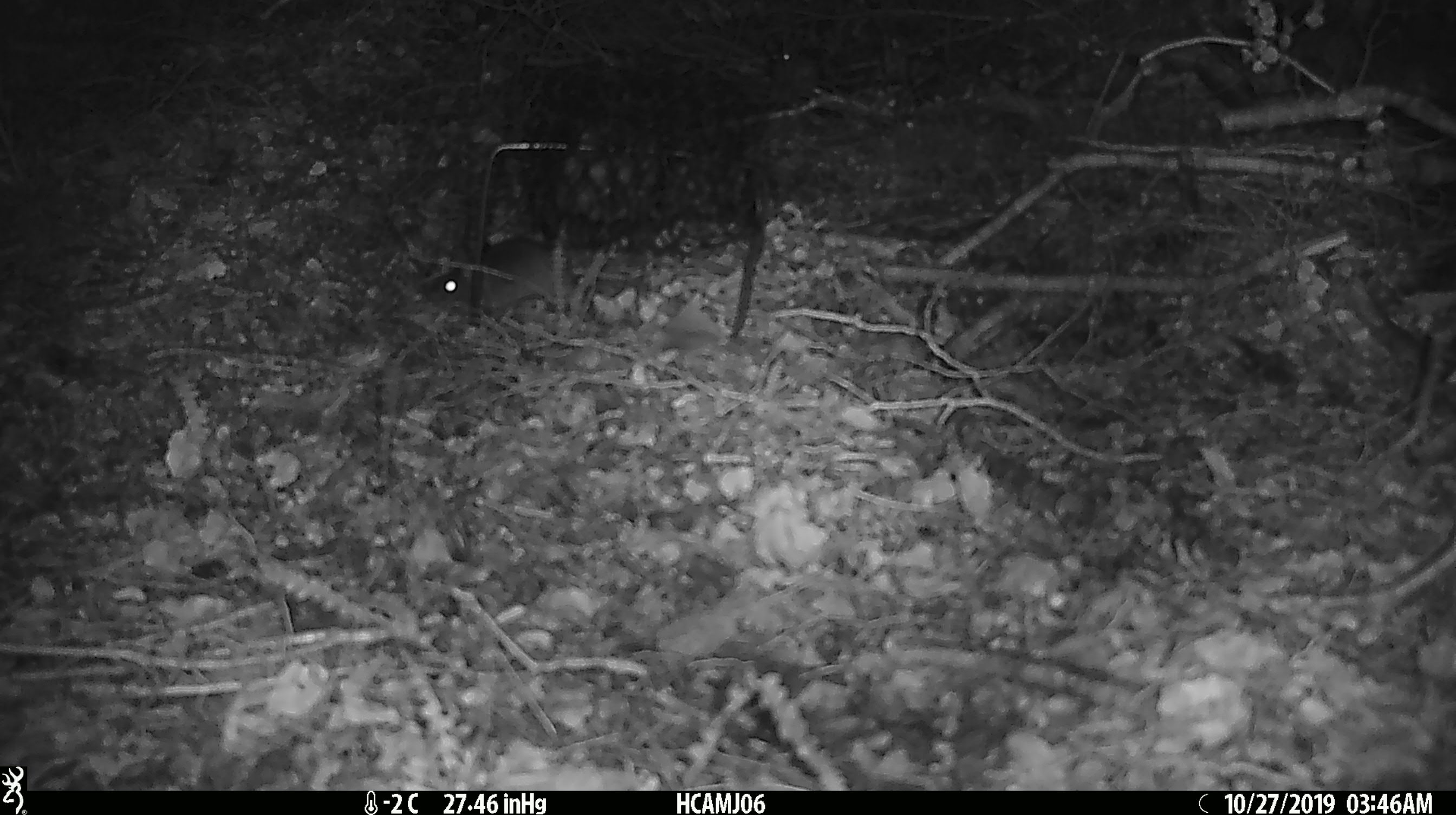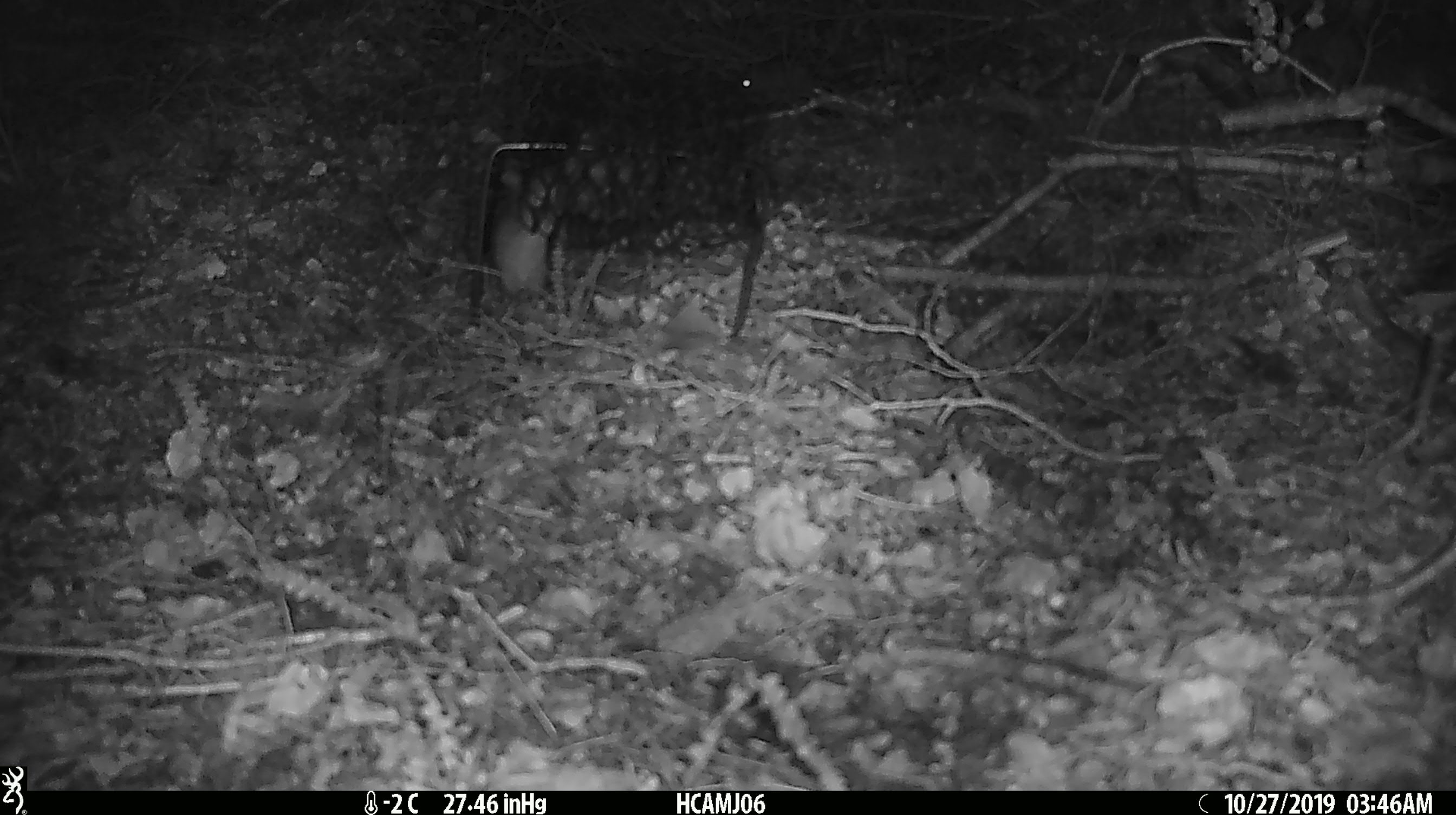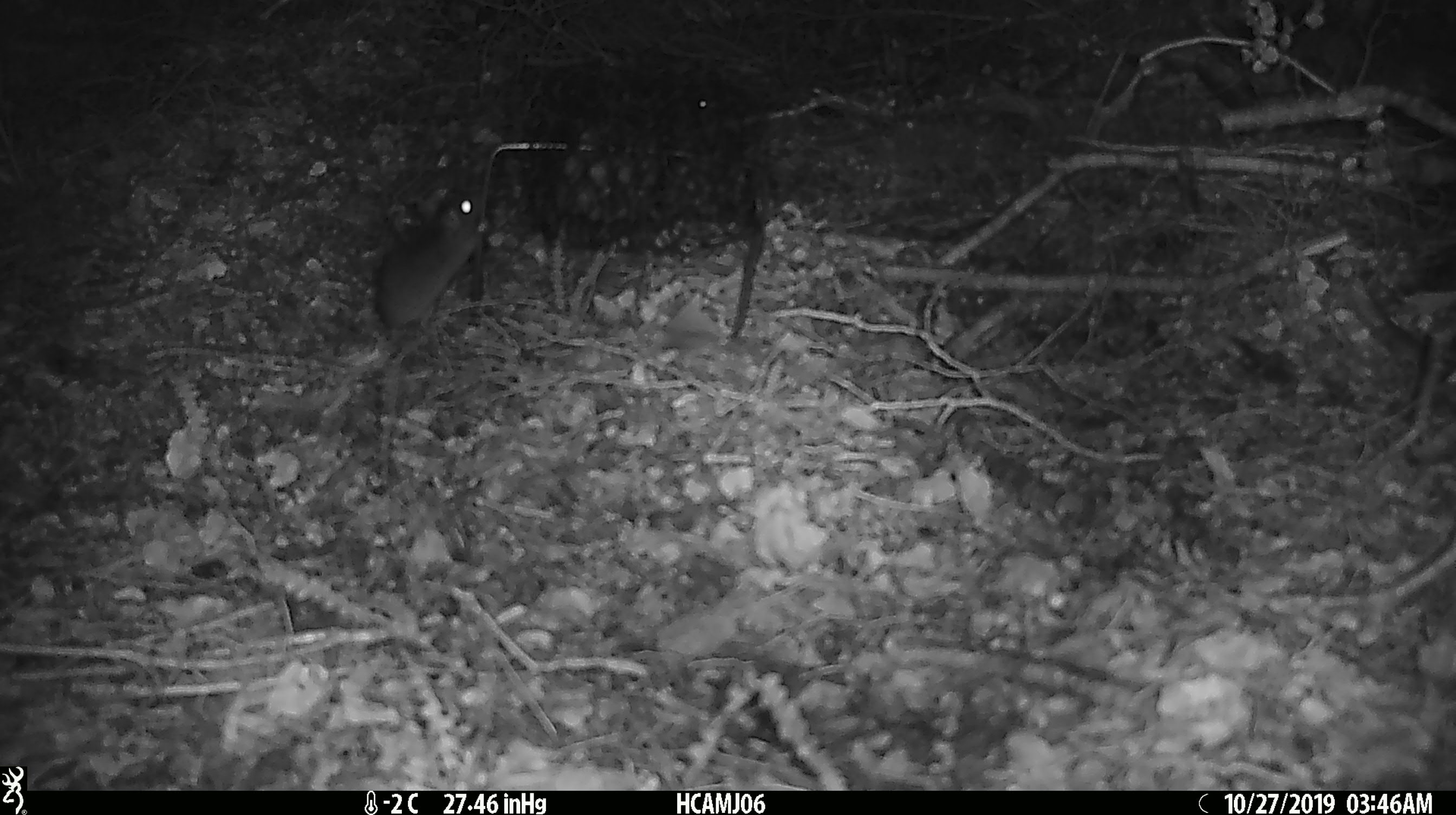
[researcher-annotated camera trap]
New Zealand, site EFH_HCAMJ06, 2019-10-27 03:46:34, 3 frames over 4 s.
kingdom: Animalia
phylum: Chordata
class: Mammalia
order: Rodentia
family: Muridae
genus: Mus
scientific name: Mus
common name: mouse